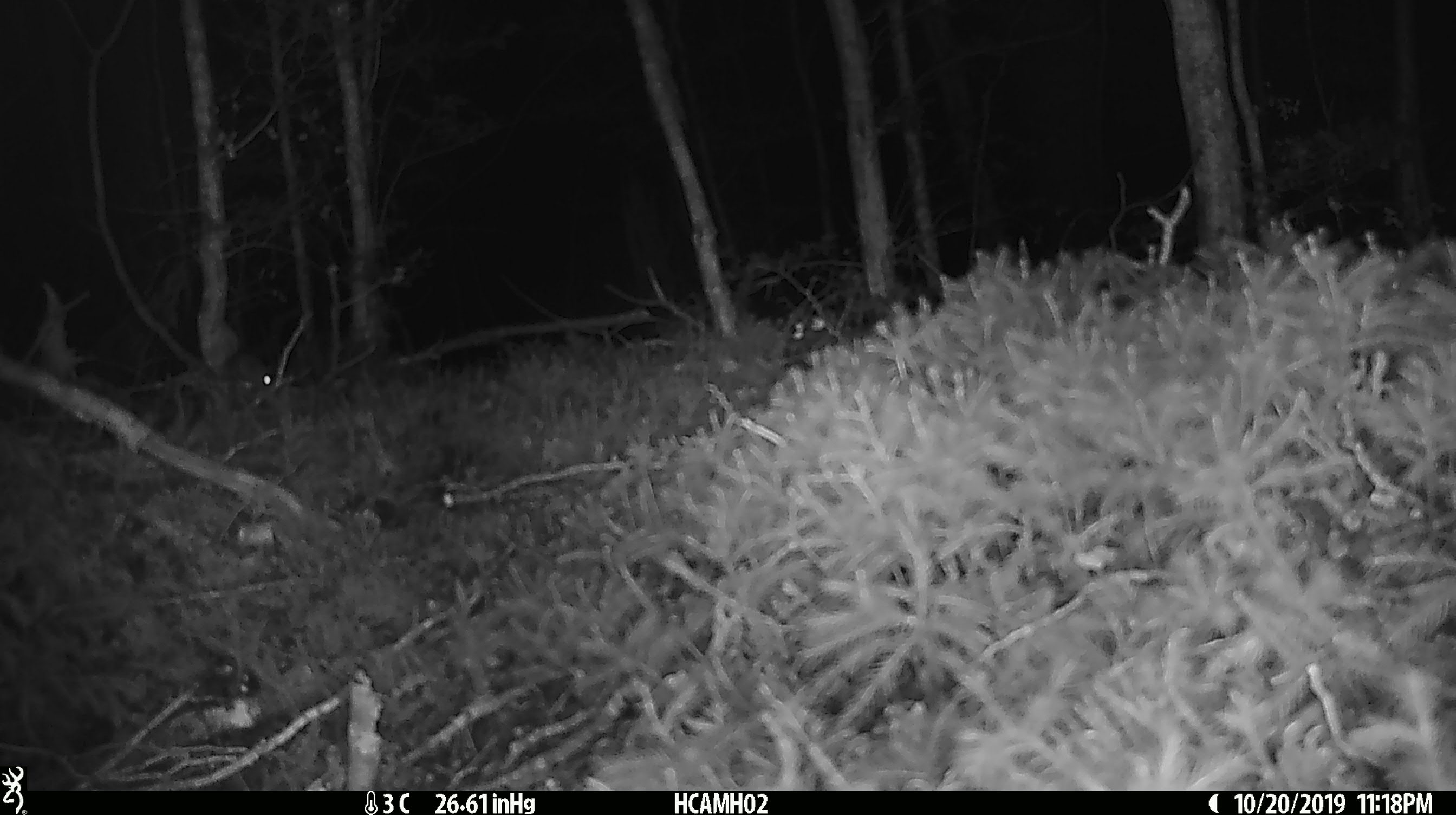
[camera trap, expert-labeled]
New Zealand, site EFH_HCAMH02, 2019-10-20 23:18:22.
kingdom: Animalia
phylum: Chordata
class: Mammalia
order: Rodentia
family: Muridae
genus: Mus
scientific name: Mus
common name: mouse